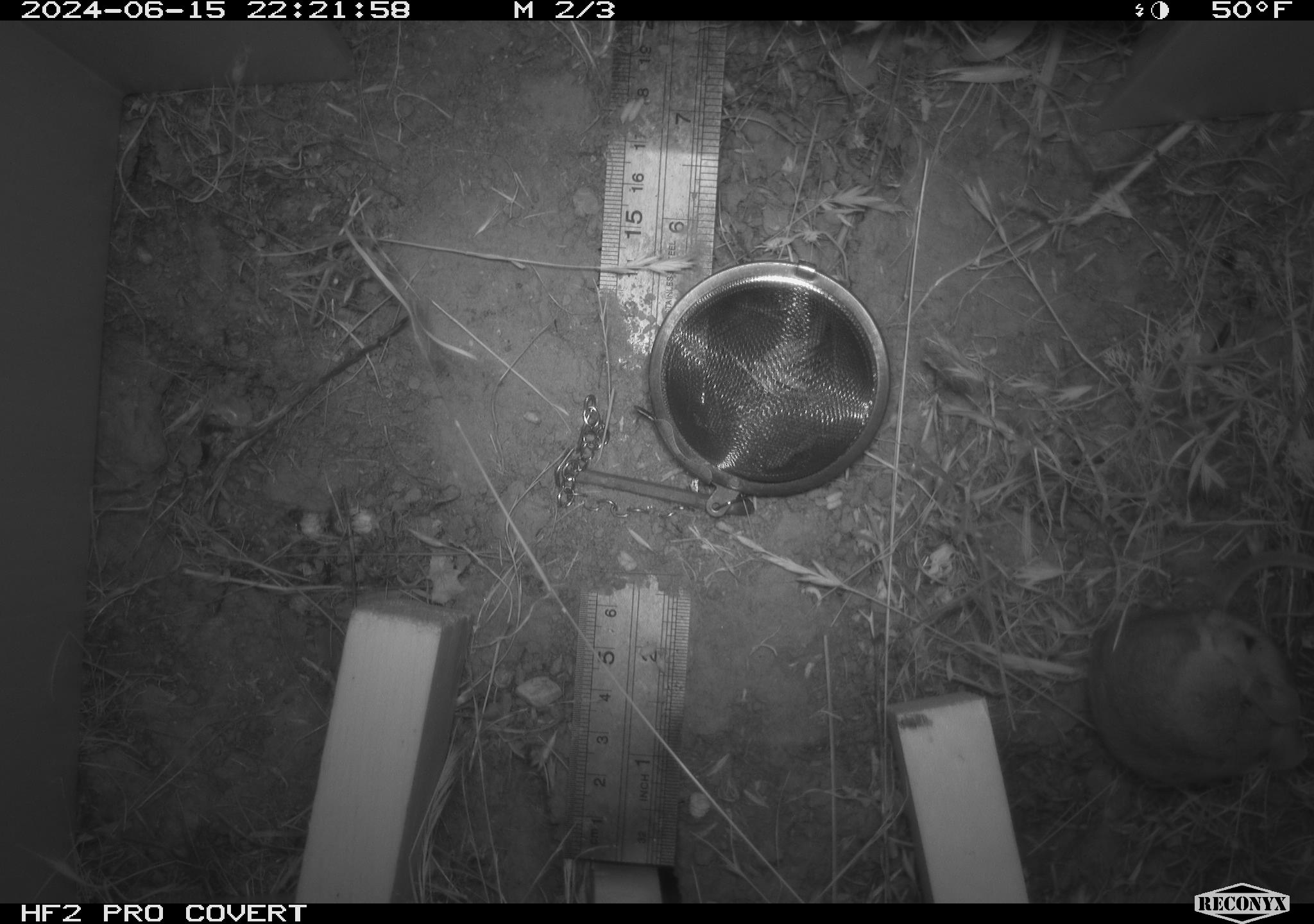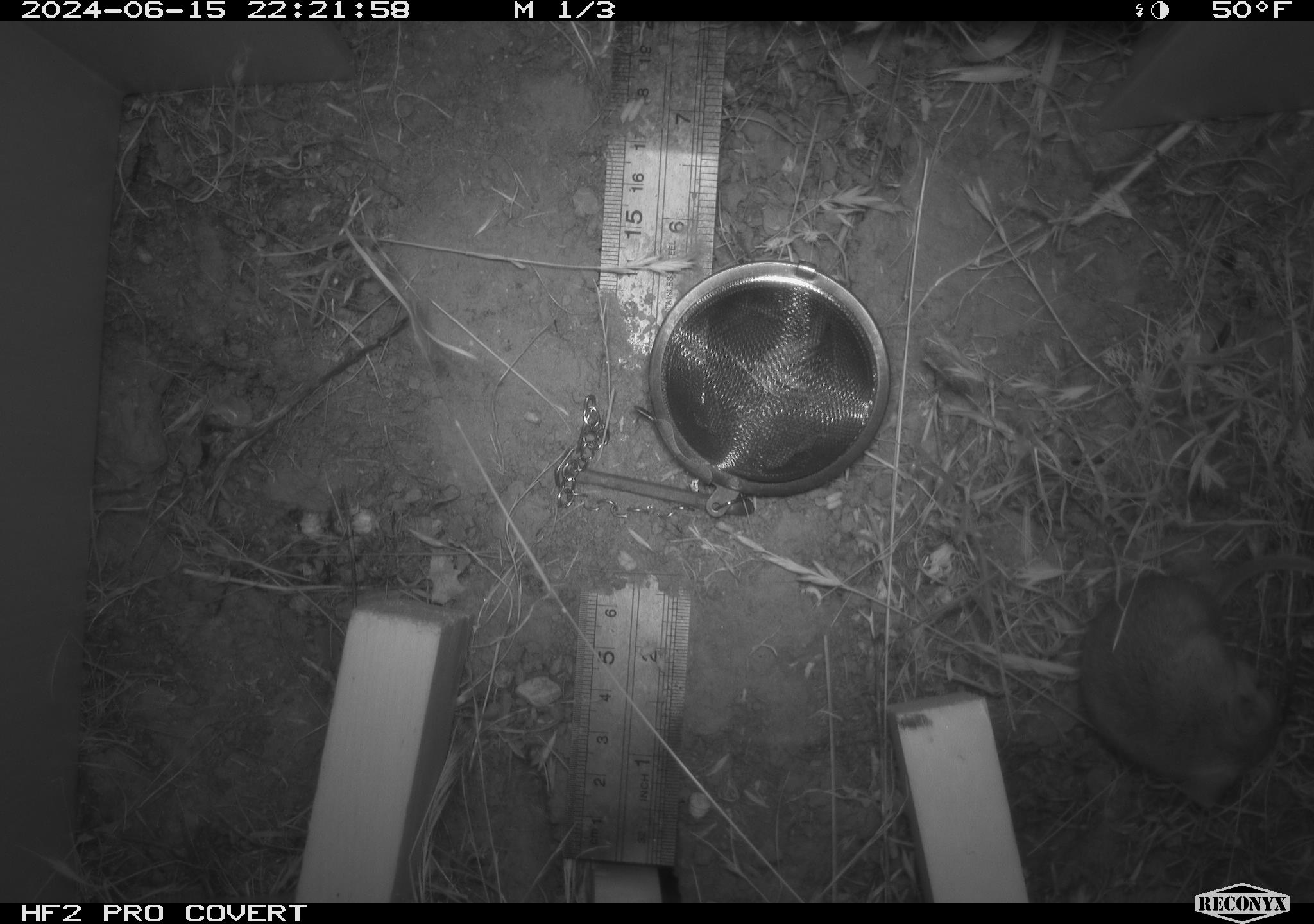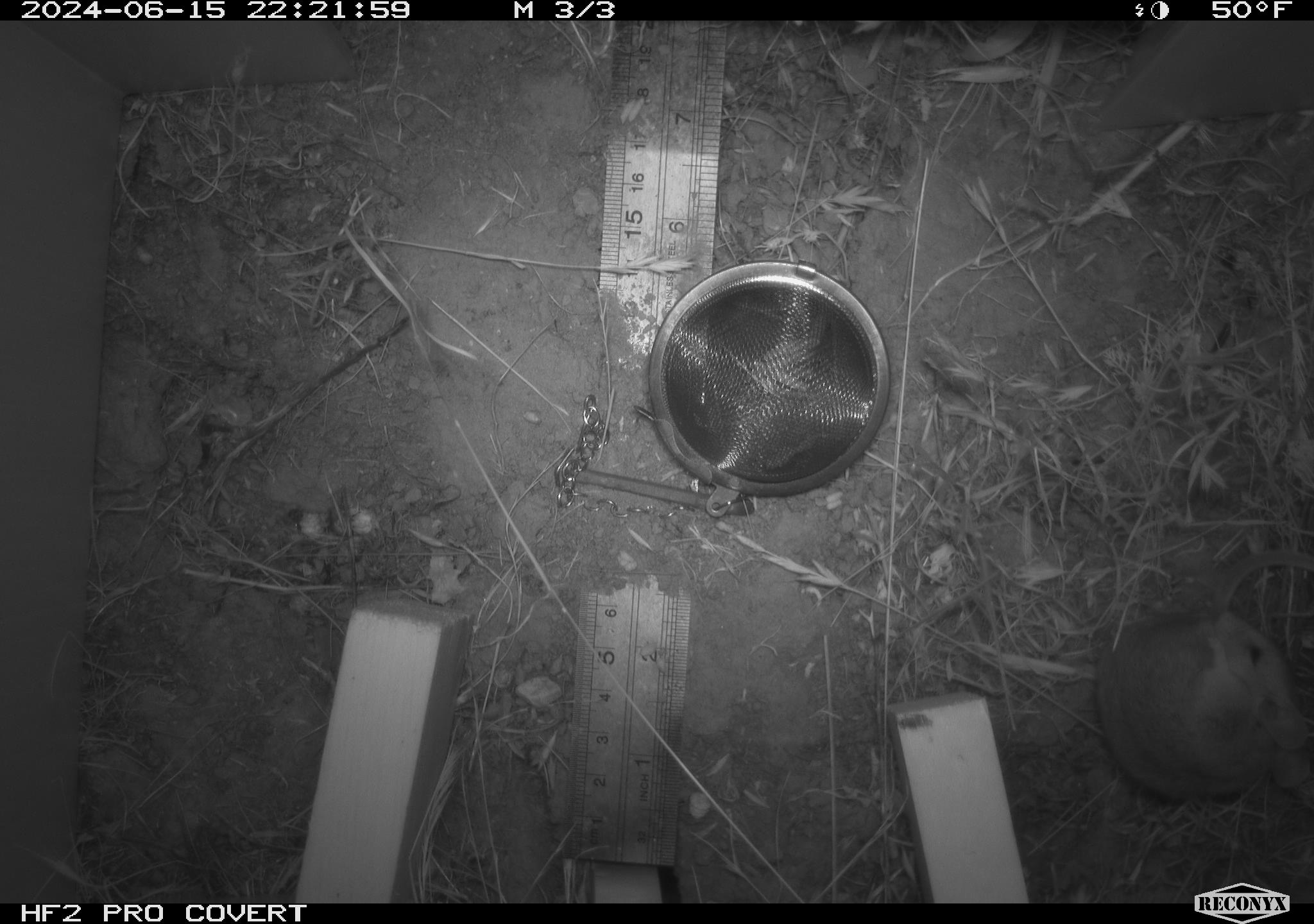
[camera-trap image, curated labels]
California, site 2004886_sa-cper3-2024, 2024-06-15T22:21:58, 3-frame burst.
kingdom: Animalia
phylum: Chordata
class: Mammalia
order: Rodentia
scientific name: Rodentia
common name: rodent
Rodent (Rodentia).